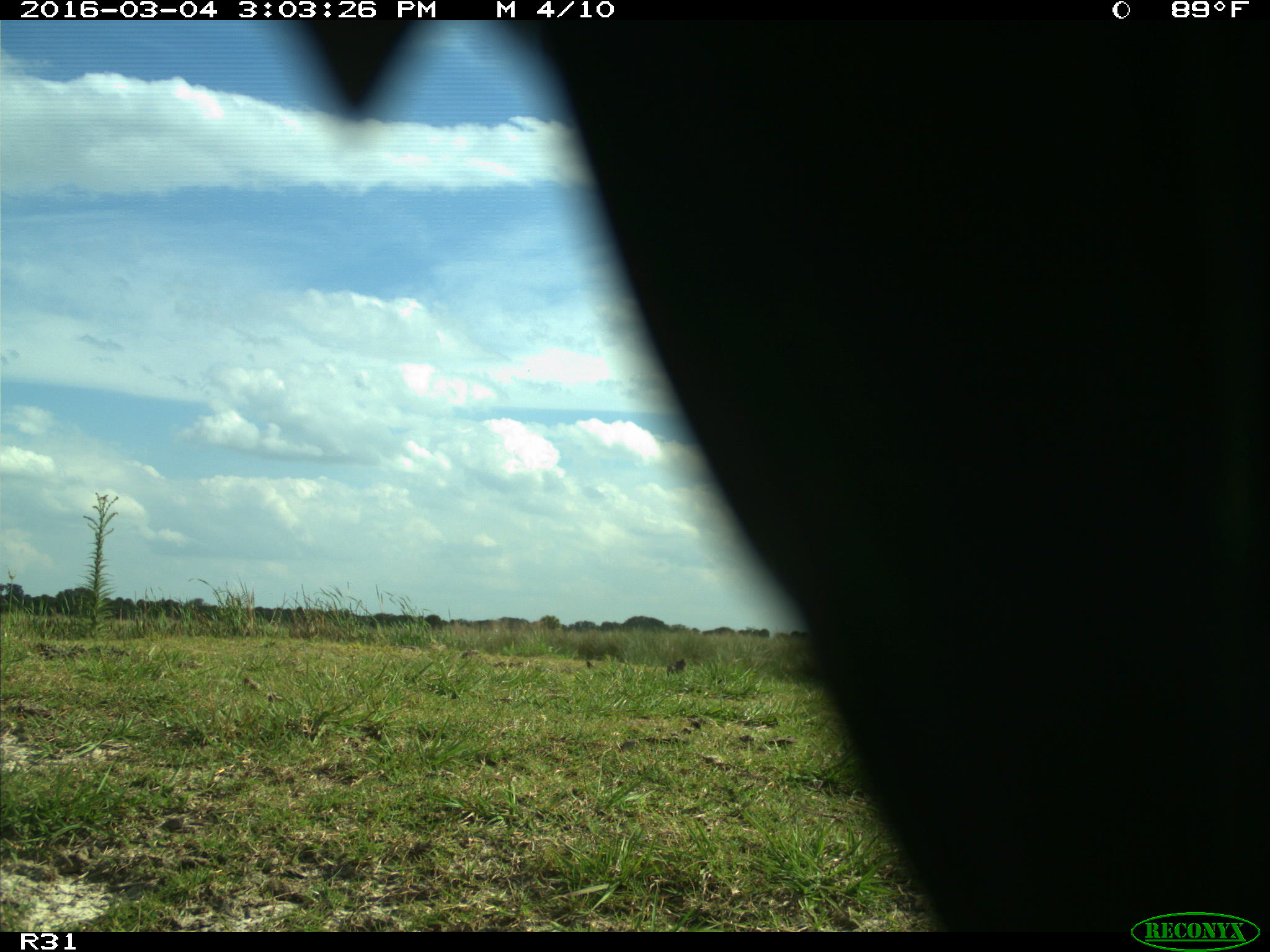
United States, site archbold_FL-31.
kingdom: Animalia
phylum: Chordata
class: Aves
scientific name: Aves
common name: birds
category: unidentified bird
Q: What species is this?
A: Unidentified bird (birds) (Aves).